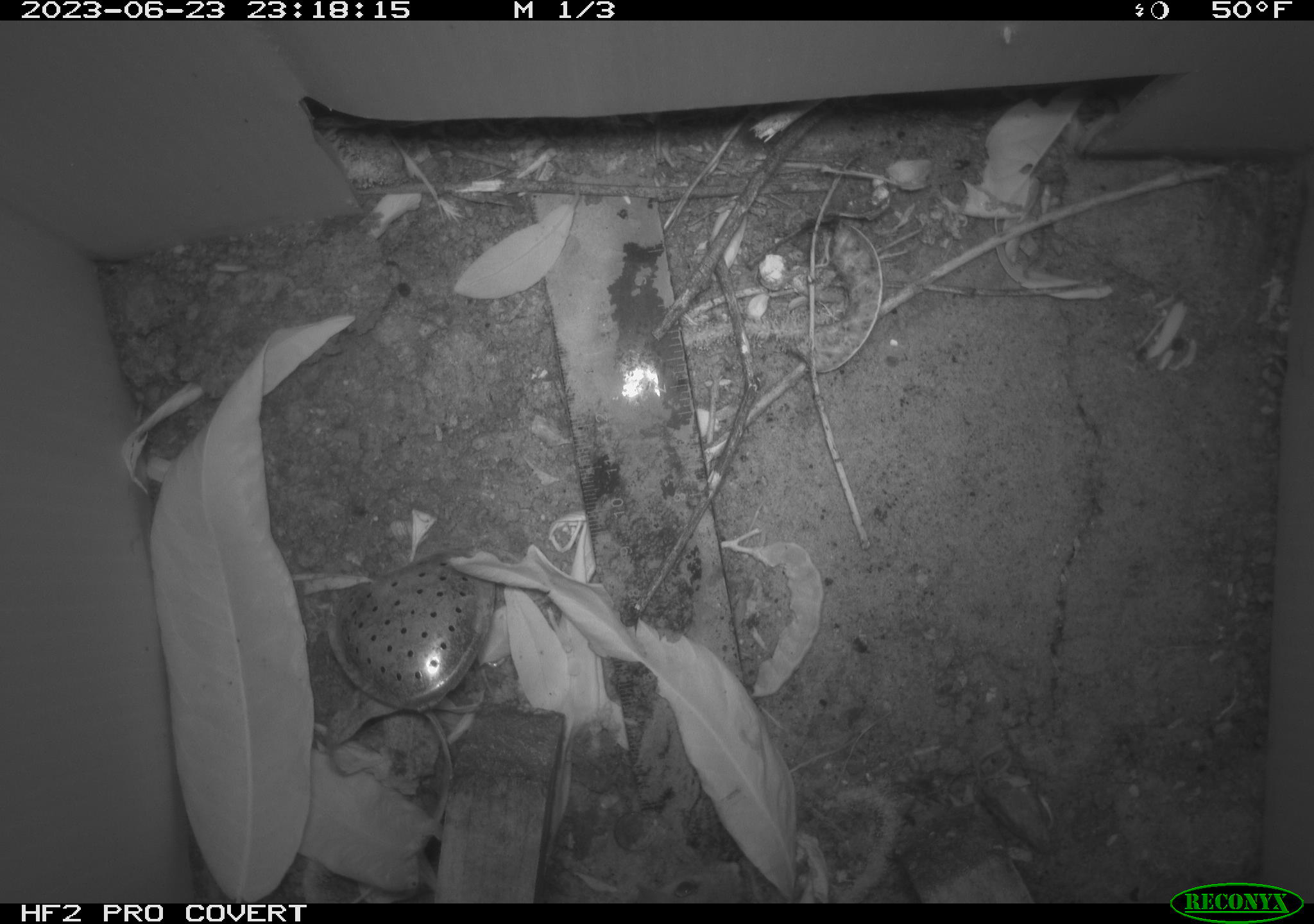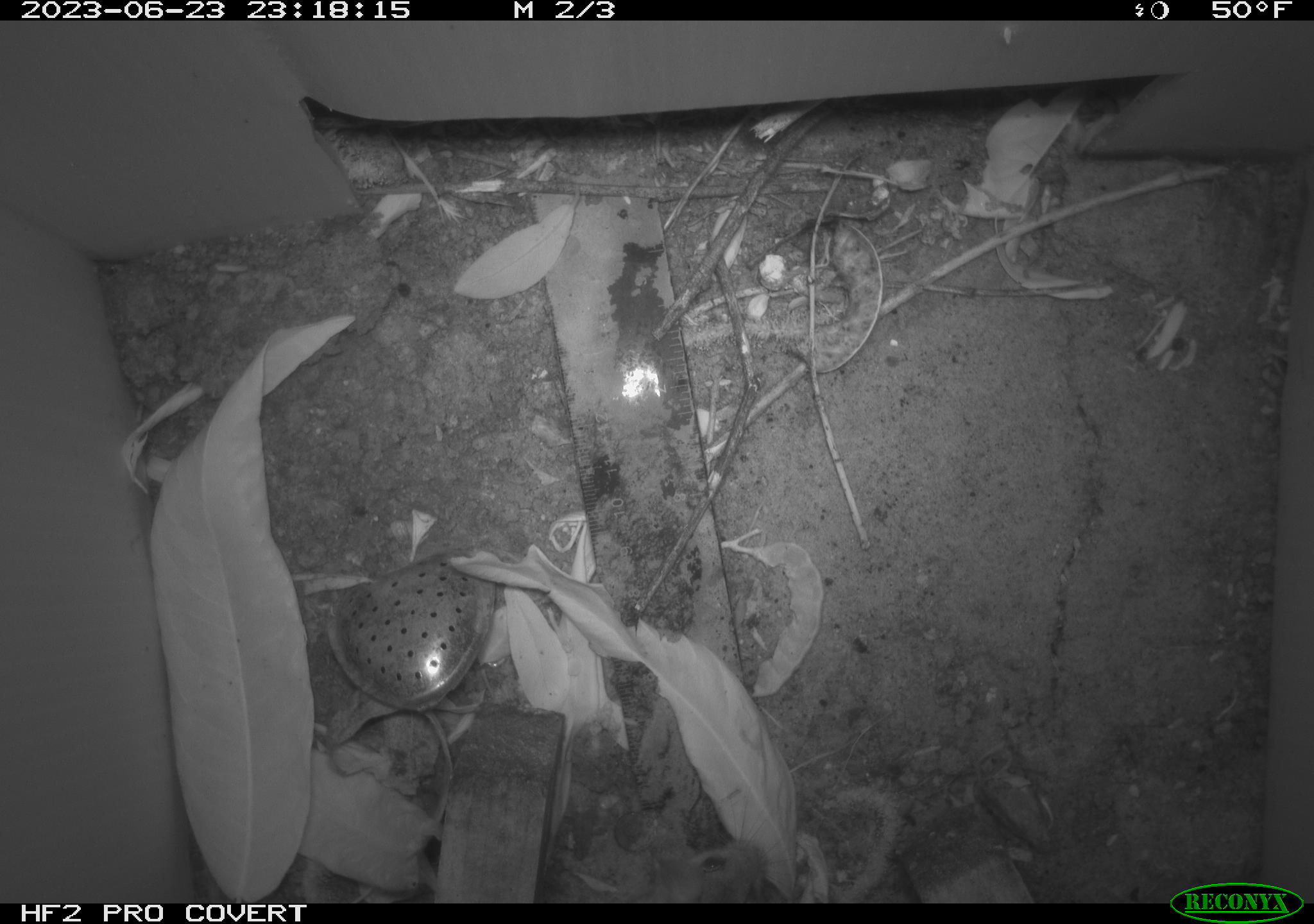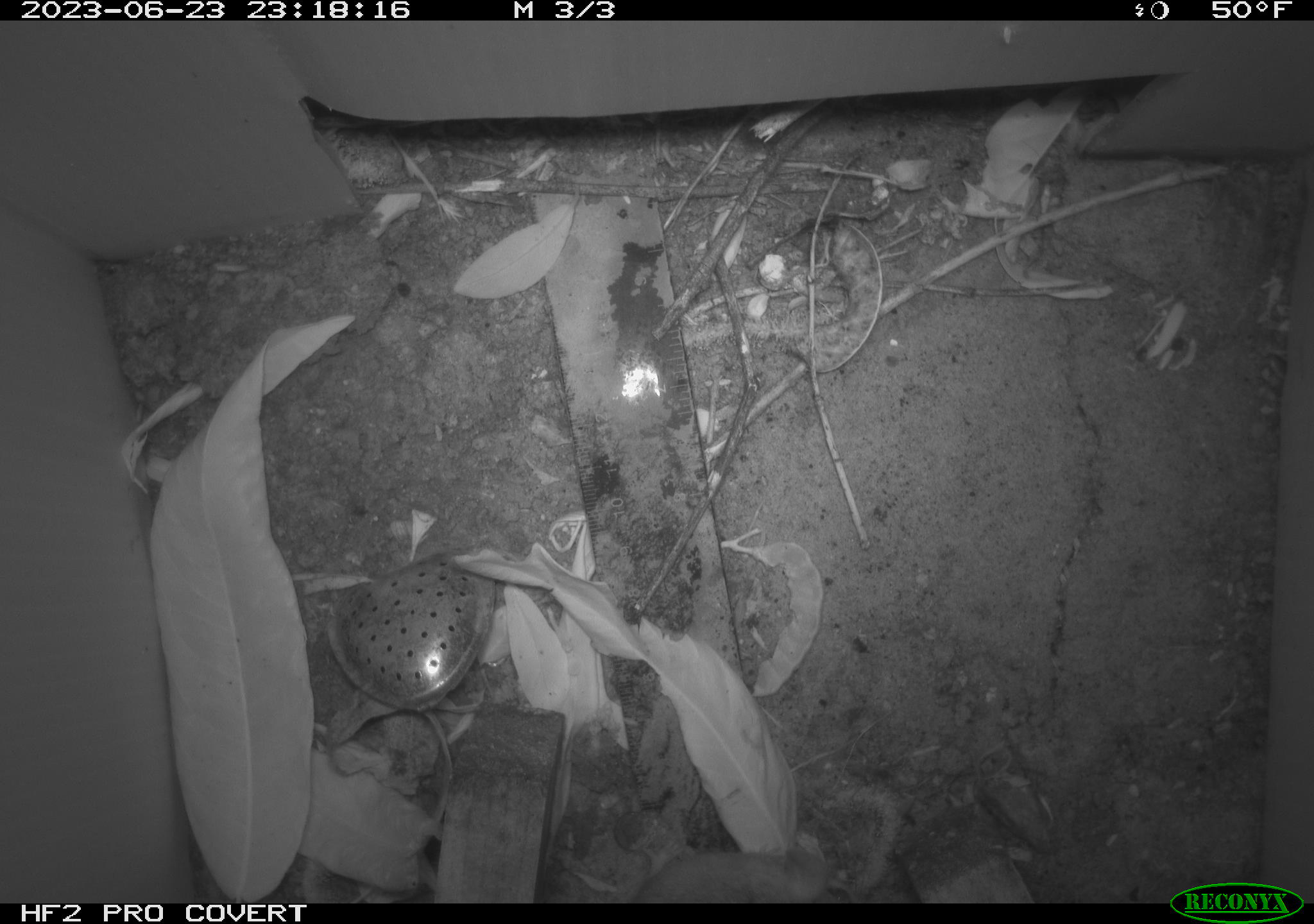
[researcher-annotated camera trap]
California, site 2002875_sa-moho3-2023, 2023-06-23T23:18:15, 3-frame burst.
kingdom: Animalia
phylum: Chordata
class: Mammalia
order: Rodentia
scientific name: Rodentia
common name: mouse species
Mouse species (Rodentia).